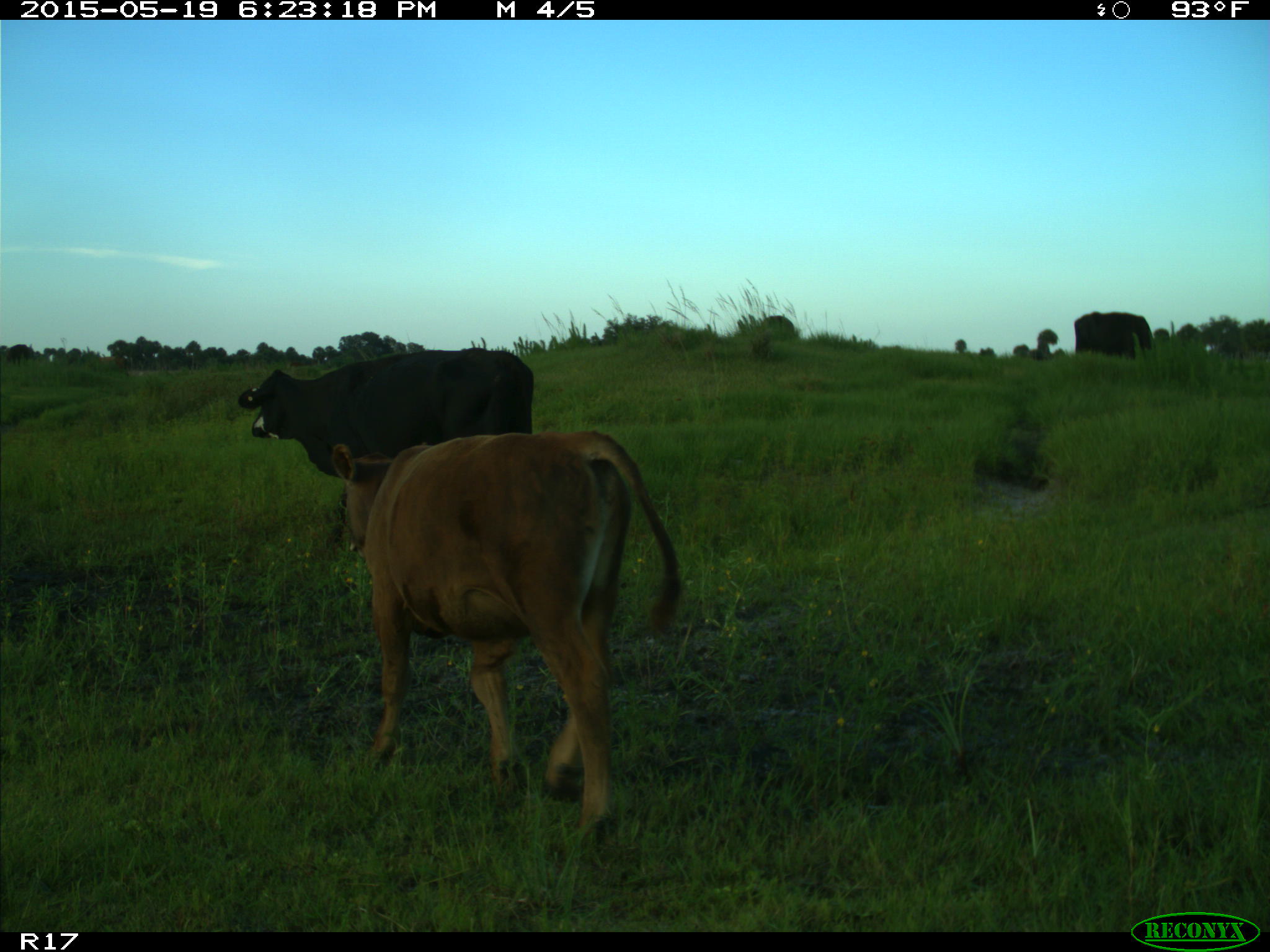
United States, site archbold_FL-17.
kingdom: Animalia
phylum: Chordata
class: Mammalia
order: Artiodactyla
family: Bovidae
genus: Bos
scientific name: Bos taurus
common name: domestic cow